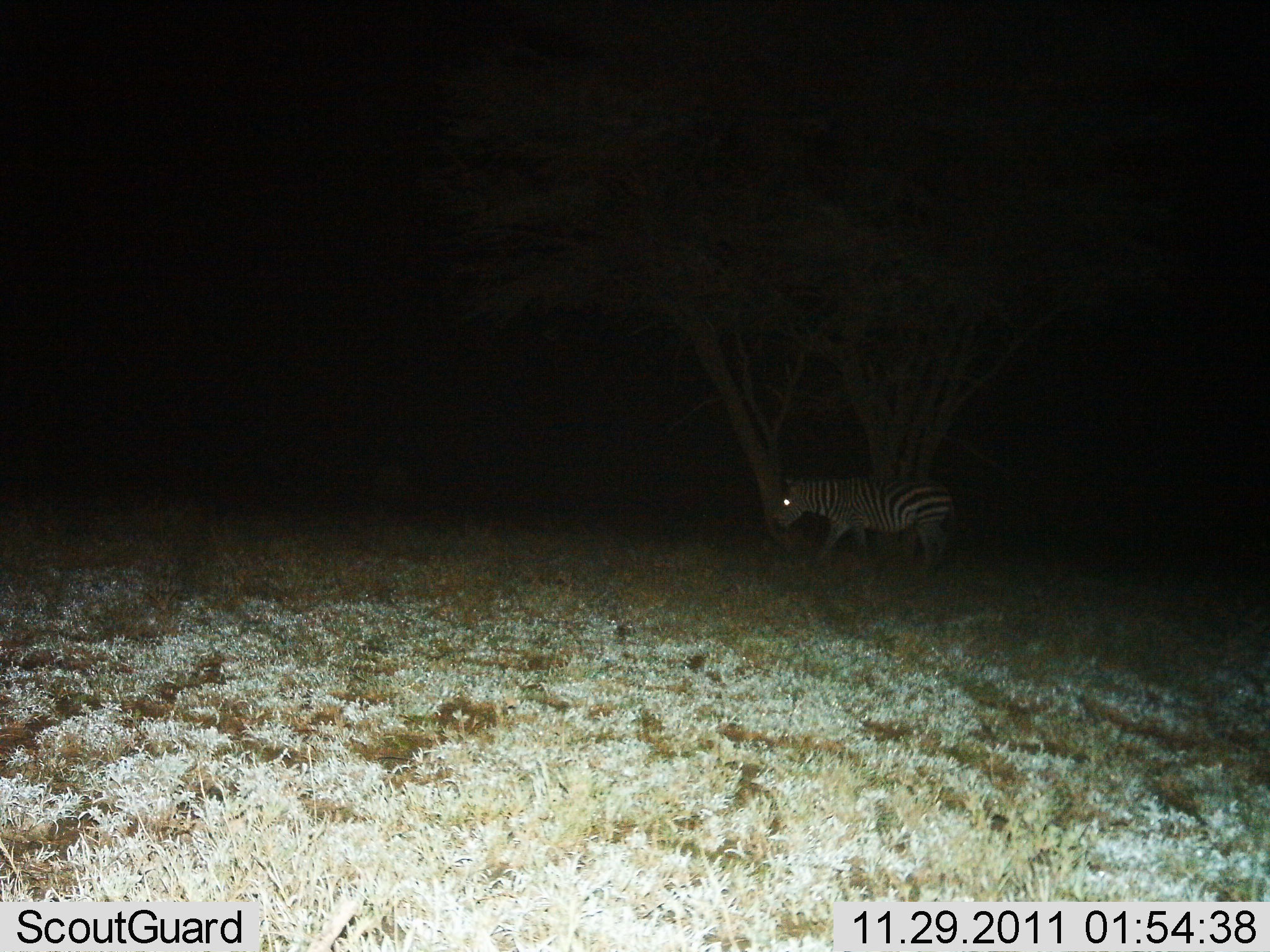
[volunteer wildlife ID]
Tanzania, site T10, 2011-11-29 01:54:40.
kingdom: Animalia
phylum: Chordata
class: Mammalia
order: Perissodactyla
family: Equidae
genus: Equus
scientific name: Equus quagga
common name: plains zebra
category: zebra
Zebra (plains zebra) (Equus quagga), count 1. Behavior (volunteer vote fractions): standing 36%, resting 0%, moving 55%, interacting 0%. Young present (vote fraction): 0%. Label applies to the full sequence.